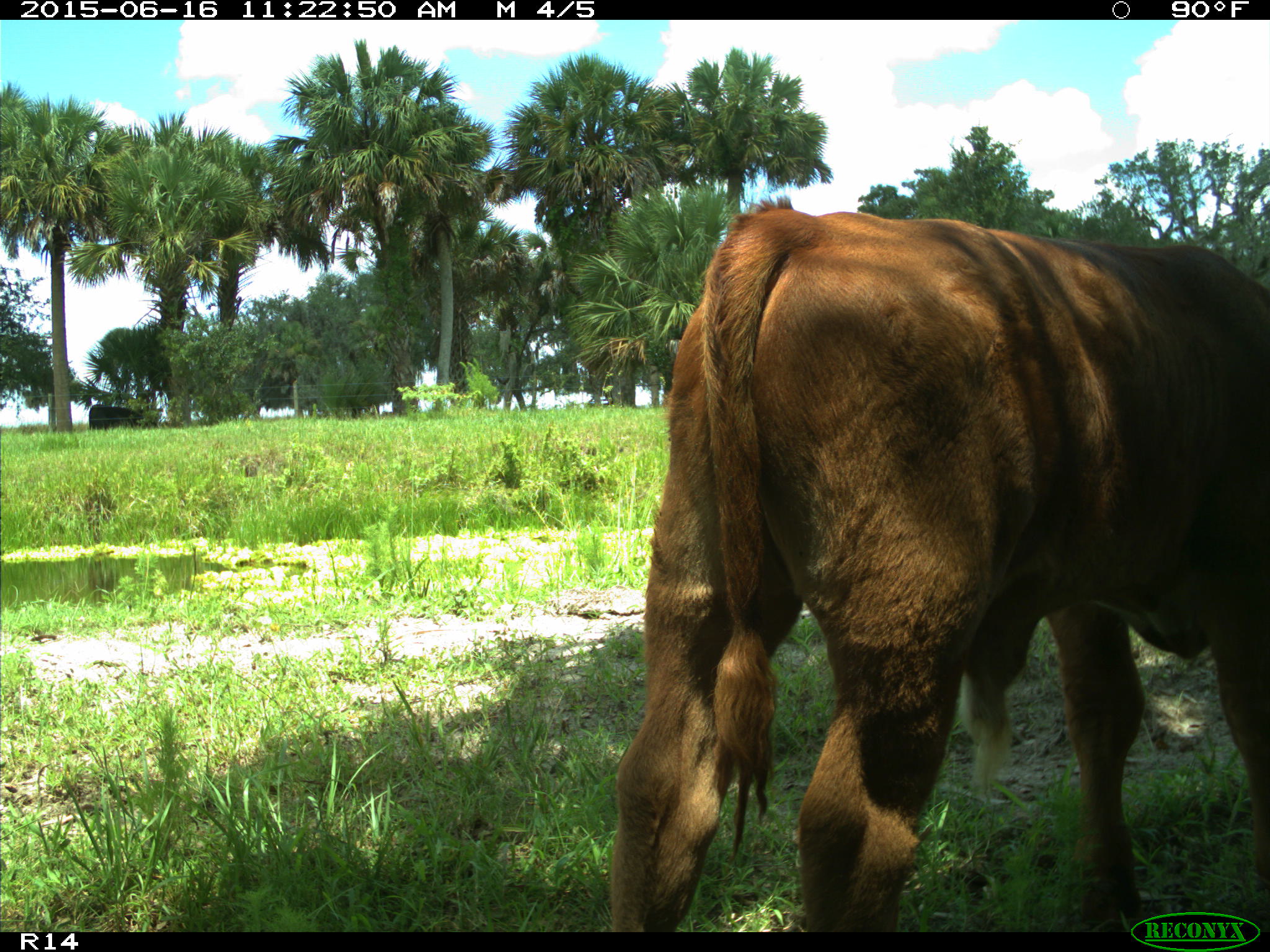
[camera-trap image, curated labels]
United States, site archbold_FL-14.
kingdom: Animalia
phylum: Chordata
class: Mammalia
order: Artiodactyla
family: Bovidae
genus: Bos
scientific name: Bos taurus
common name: domestic cow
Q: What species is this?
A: Bos taurus (domestic cow).